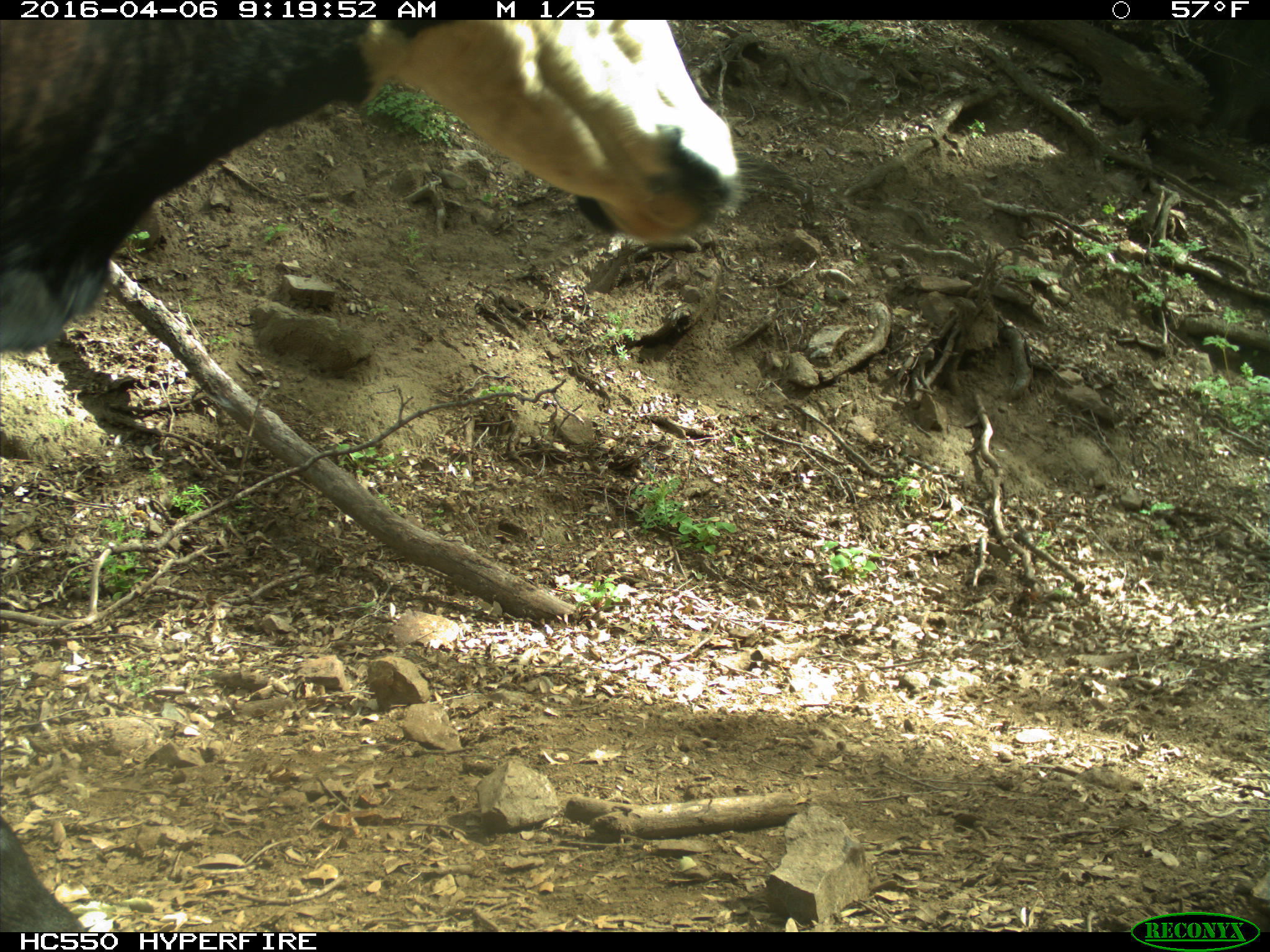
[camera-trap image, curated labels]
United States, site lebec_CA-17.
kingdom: Animalia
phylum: Chordata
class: Mammalia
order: Artiodactyla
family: Bovidae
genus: Bos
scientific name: Bos taurus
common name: domestic cow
Bos taurus (domestic cow).